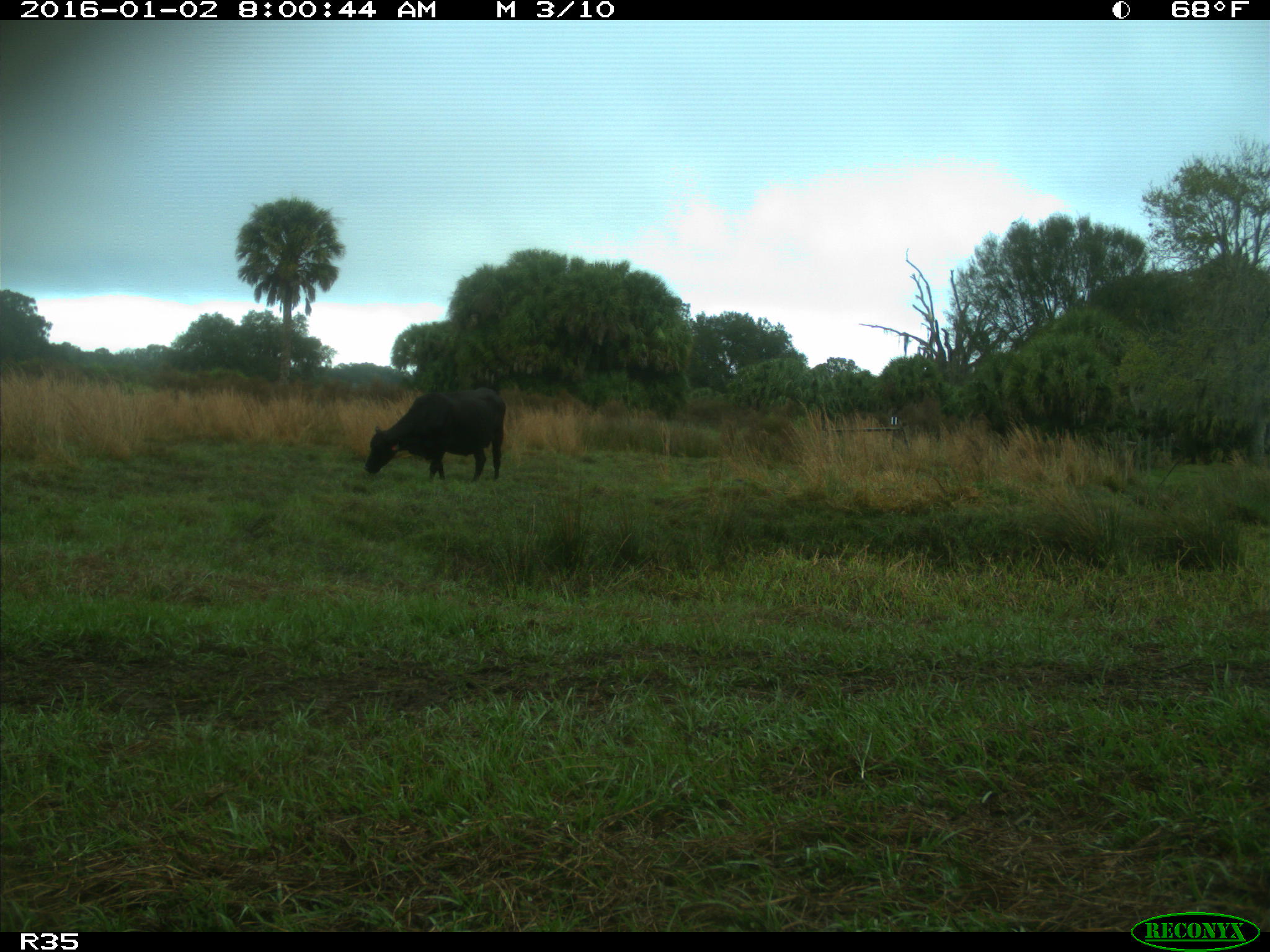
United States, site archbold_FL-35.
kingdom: Animalia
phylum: Chordata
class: Mammalia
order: Artiodactyla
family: Bovidae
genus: Bos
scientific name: Bos taurus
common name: domestic cow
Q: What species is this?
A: Bos taurus (domestic cow).